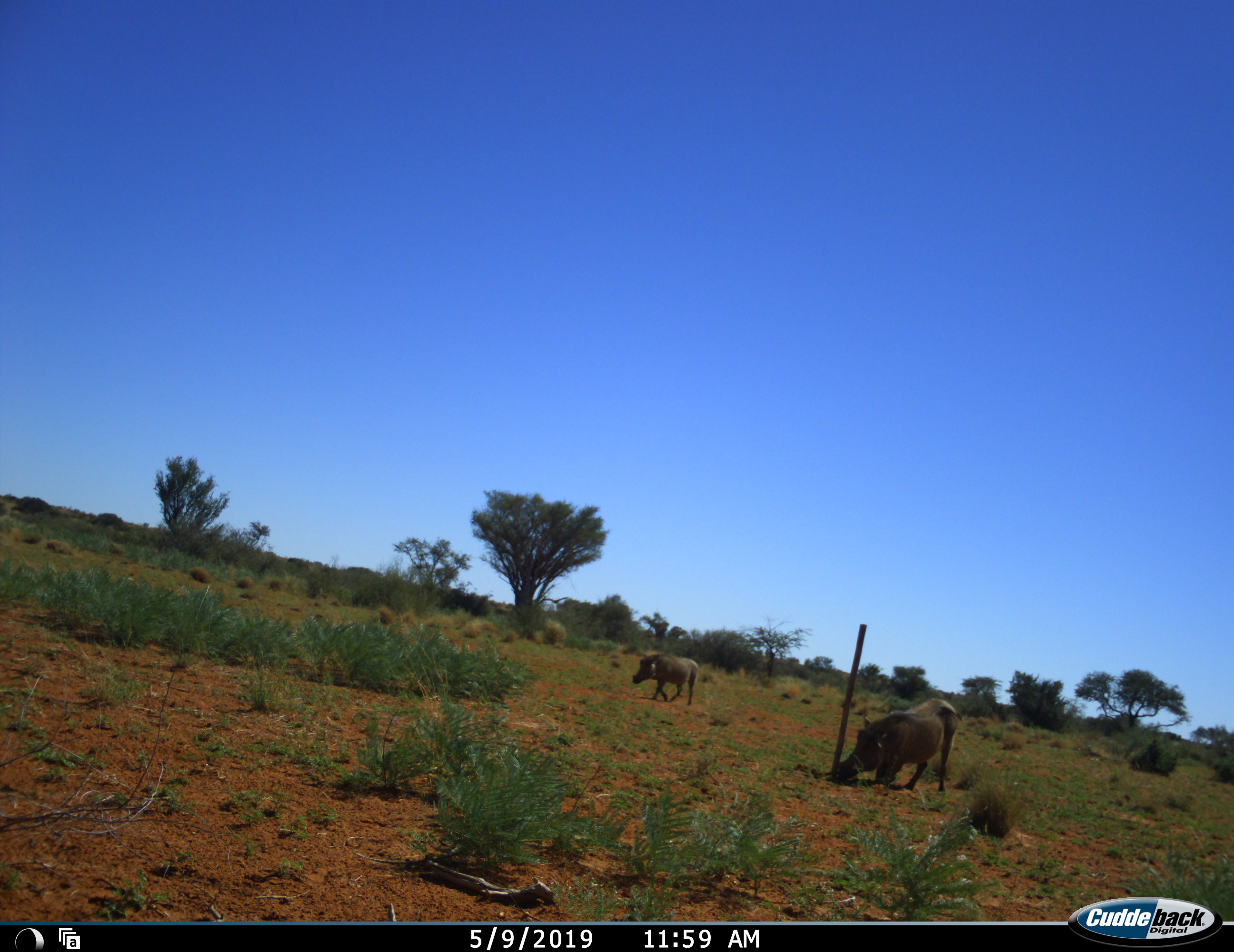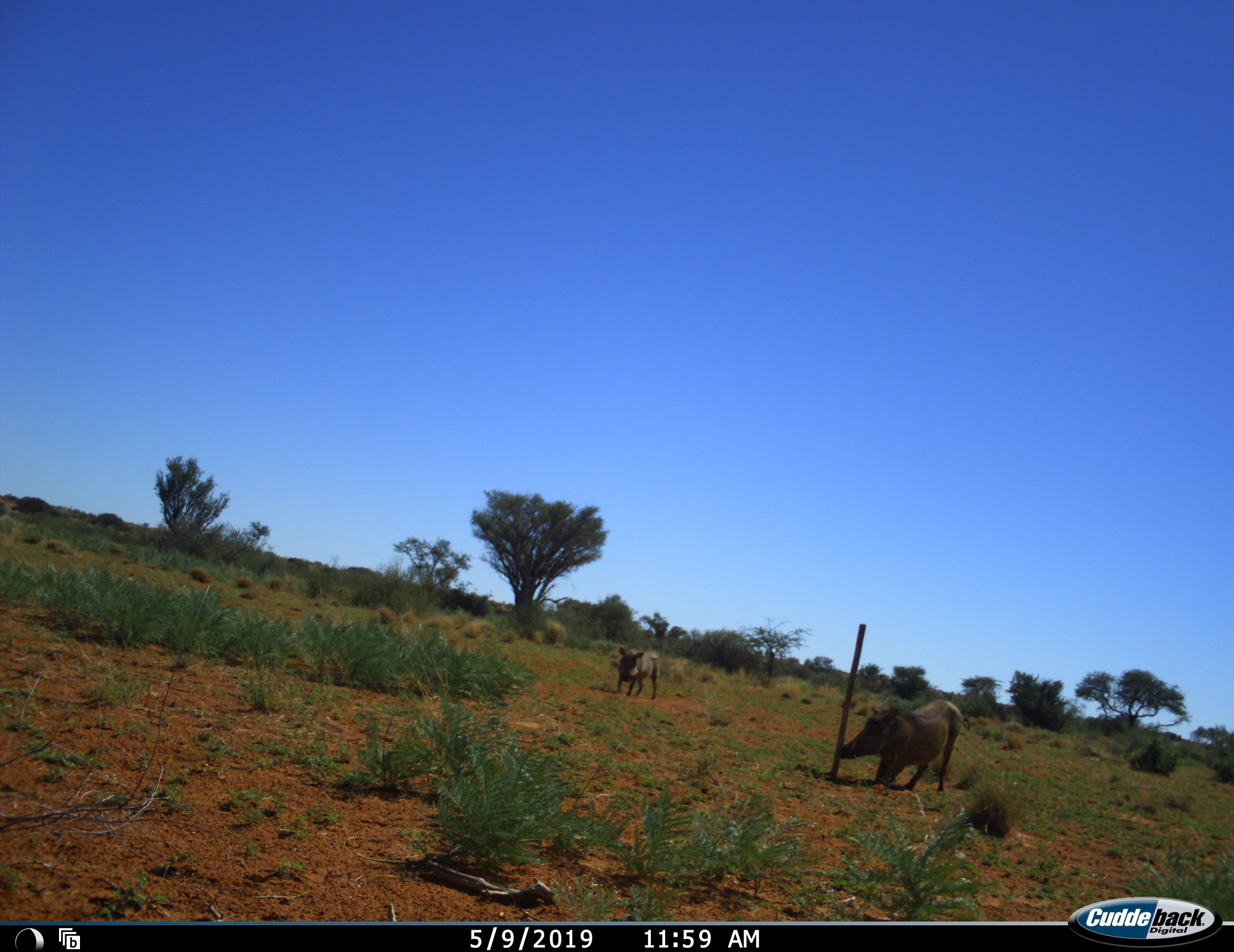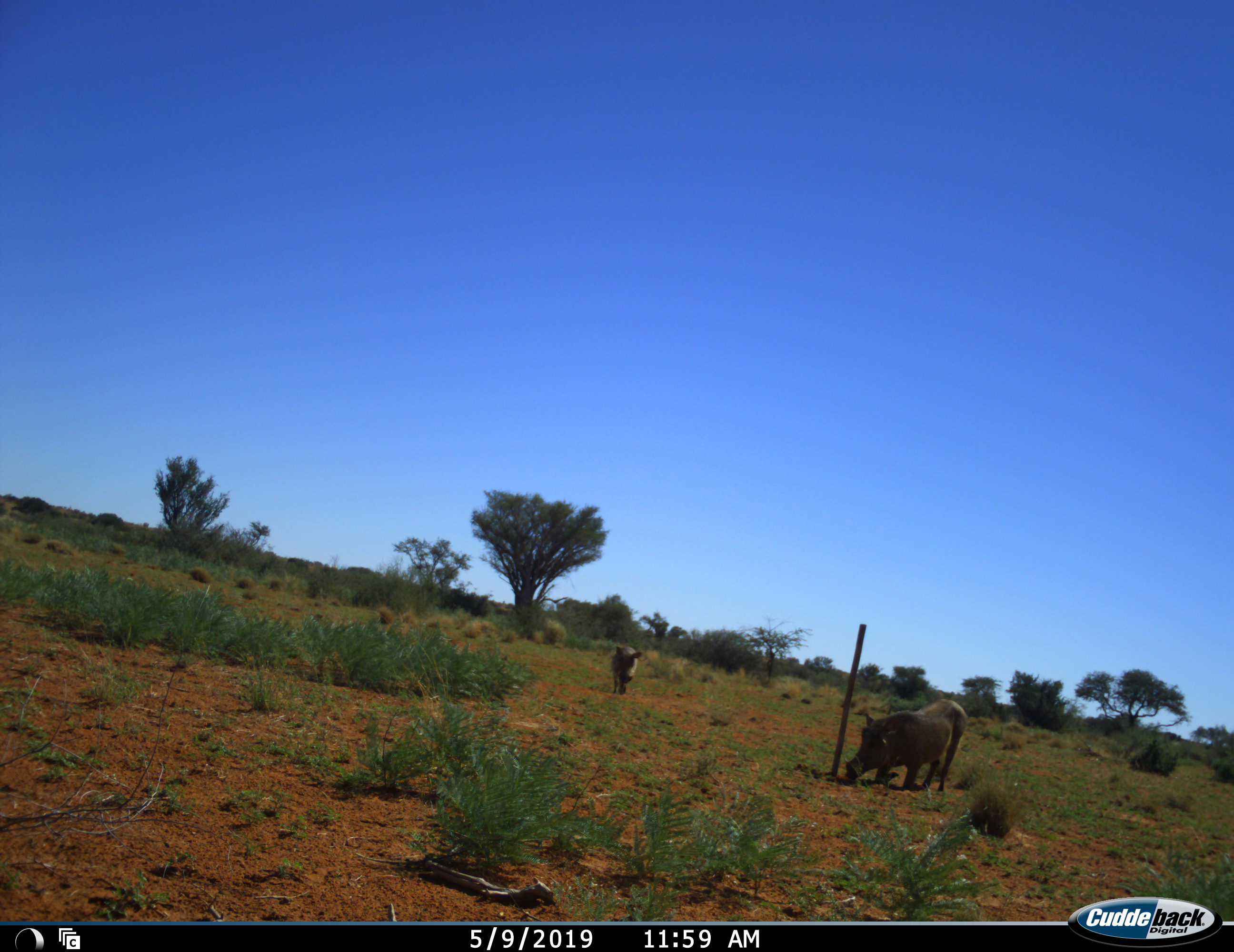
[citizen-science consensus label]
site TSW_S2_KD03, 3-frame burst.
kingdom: Animalia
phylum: Chordata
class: Mammalia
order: Artiodactyla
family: Suidae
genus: Phacochoerus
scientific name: Phacochoerus africanus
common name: warthog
Warthog (Phacochoerus africanus), count 2. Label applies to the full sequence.